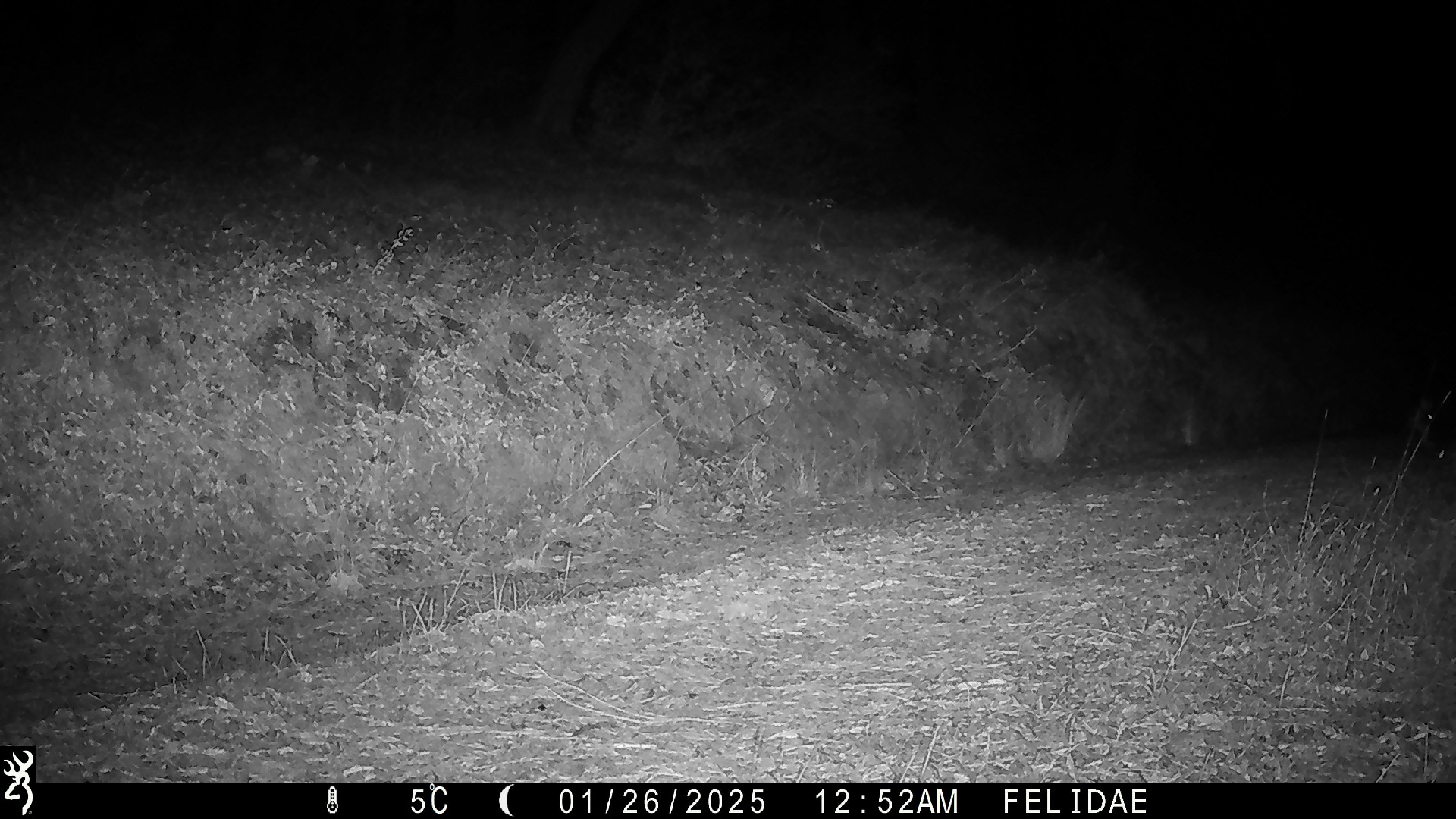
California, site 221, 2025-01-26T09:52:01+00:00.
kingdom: Animalia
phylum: Chordata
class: Mammalia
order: Carnivora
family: Canidae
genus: Urocyon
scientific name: Urocyon cinereoargenteus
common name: gray fox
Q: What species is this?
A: Gray fox (Urocyon cinereoargenteus).